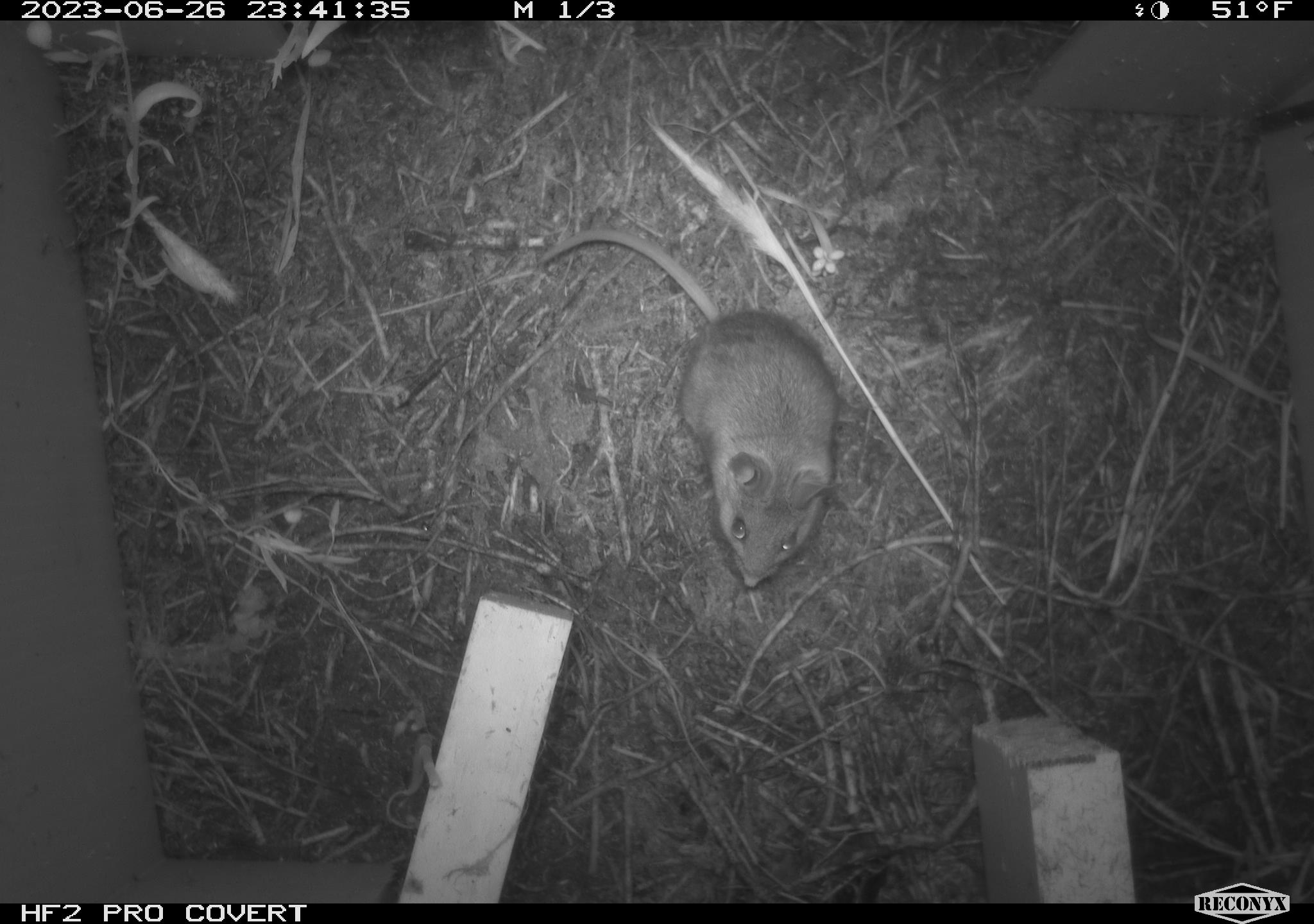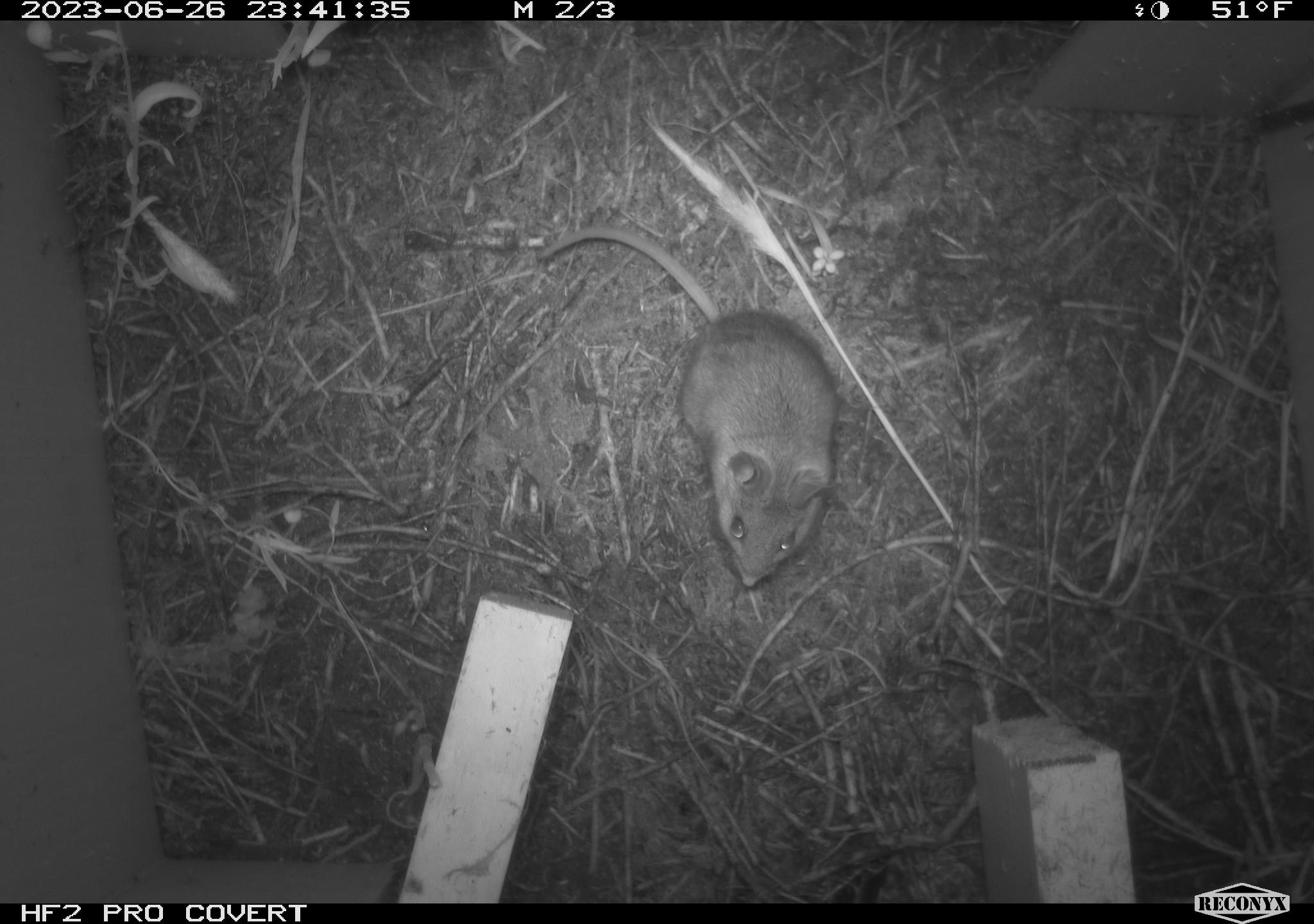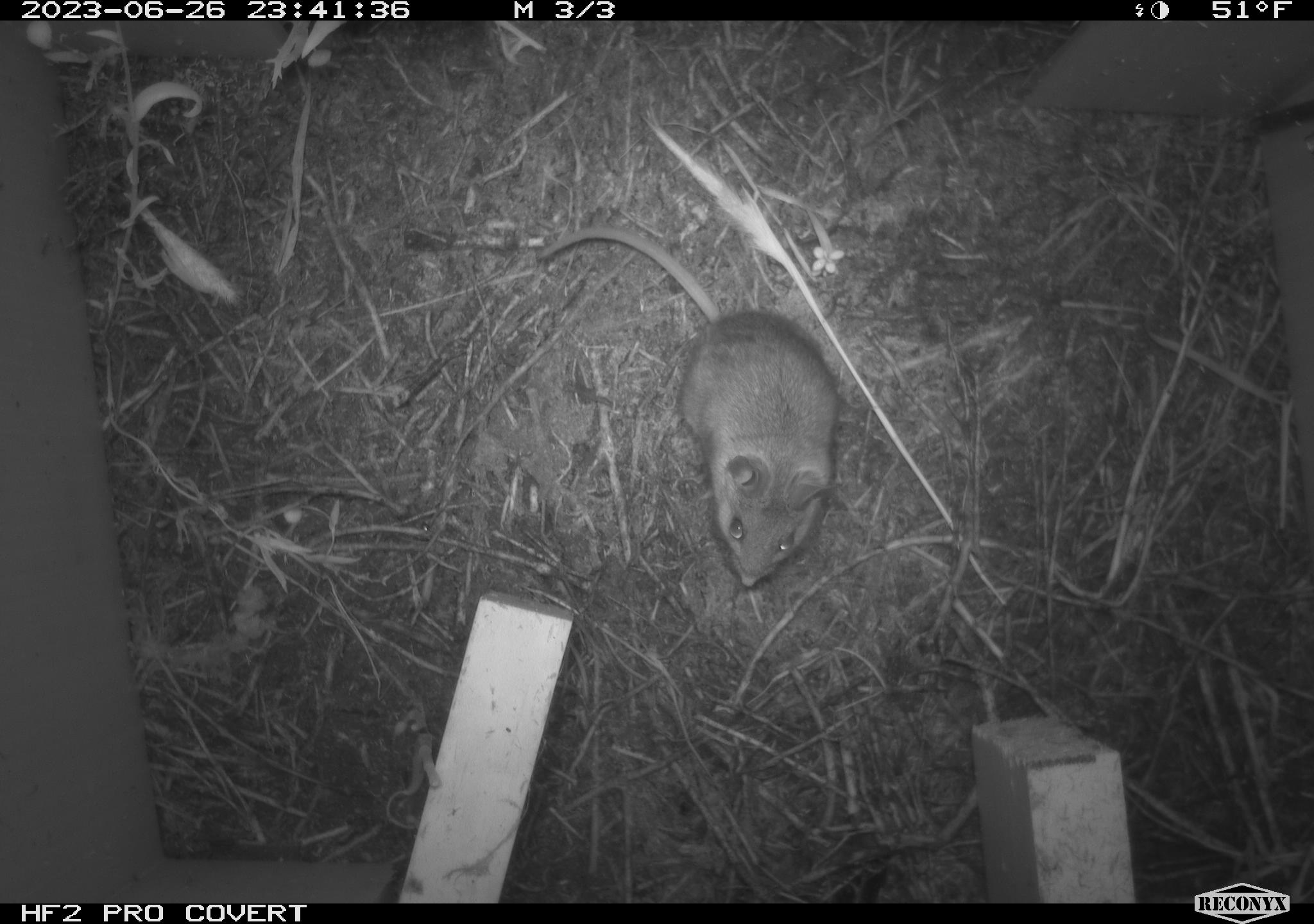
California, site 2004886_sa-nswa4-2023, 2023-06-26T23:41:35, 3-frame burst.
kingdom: Animalia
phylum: Chordata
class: Mammalia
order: Rodentia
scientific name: Rodentia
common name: mouse species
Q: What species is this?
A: Mouse species (Rodentia).